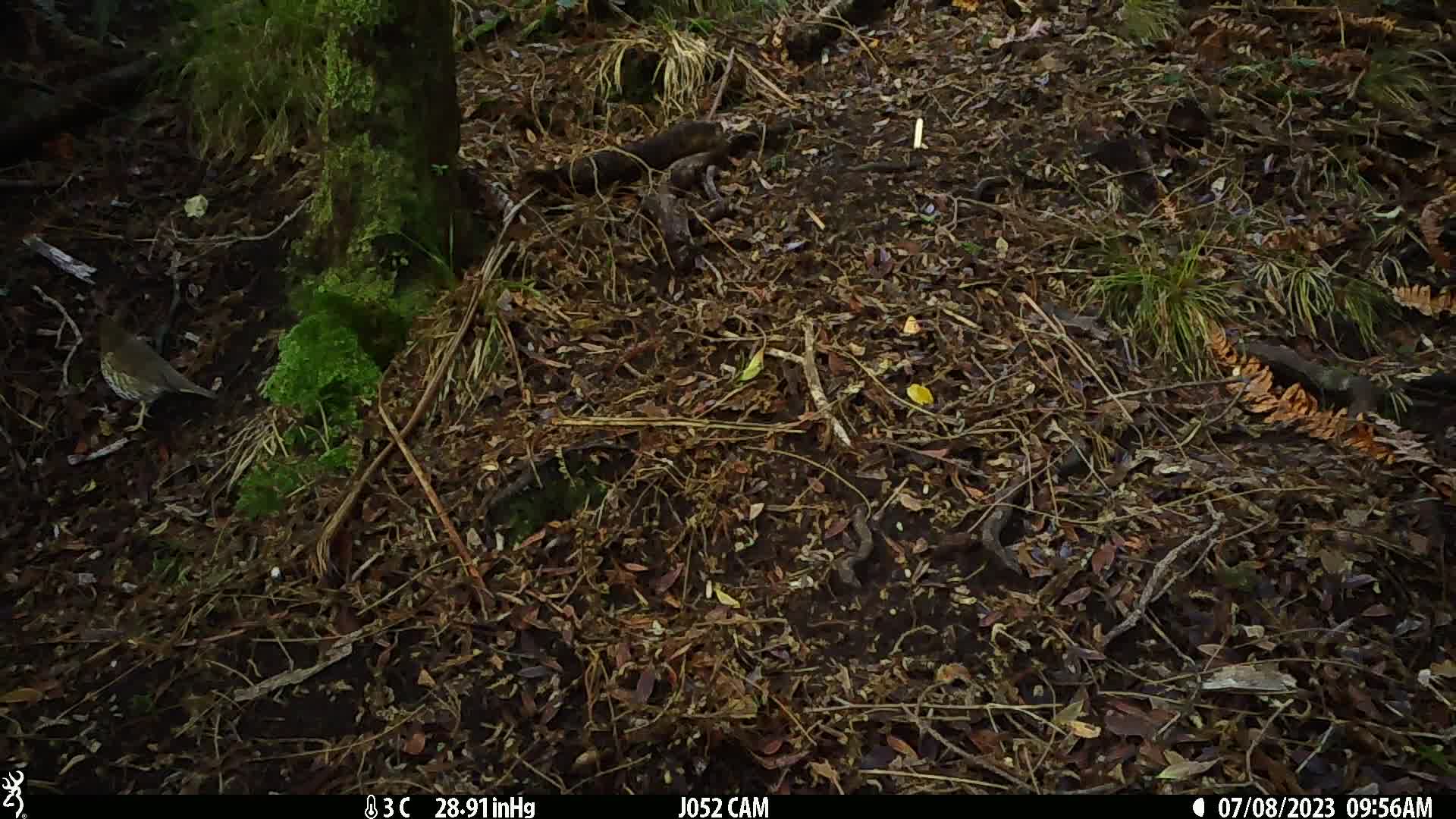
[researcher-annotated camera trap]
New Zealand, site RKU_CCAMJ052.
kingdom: Animalia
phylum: Chordata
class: Aves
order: Passeriformes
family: Turdidae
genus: Turdus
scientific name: Turdus philomelos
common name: song thrush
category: thrush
Thrush (song thrush) (Turdus philomelos).